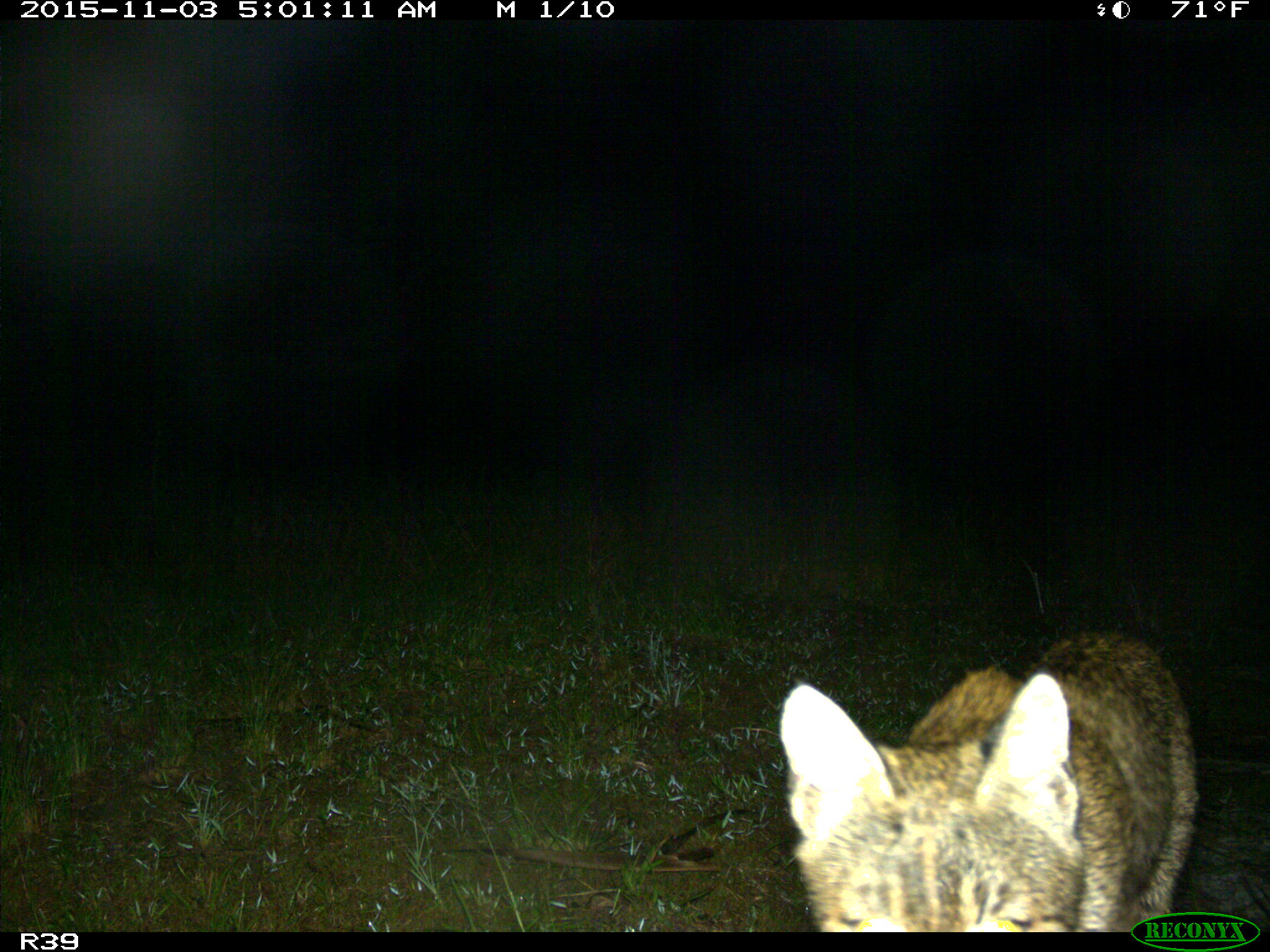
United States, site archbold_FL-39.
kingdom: Animalia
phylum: Chordata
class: Mammalia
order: Carnivora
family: Felidae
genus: Lynx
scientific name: Lynx rufus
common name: bobcat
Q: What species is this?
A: Lynx rufus (bobcat).